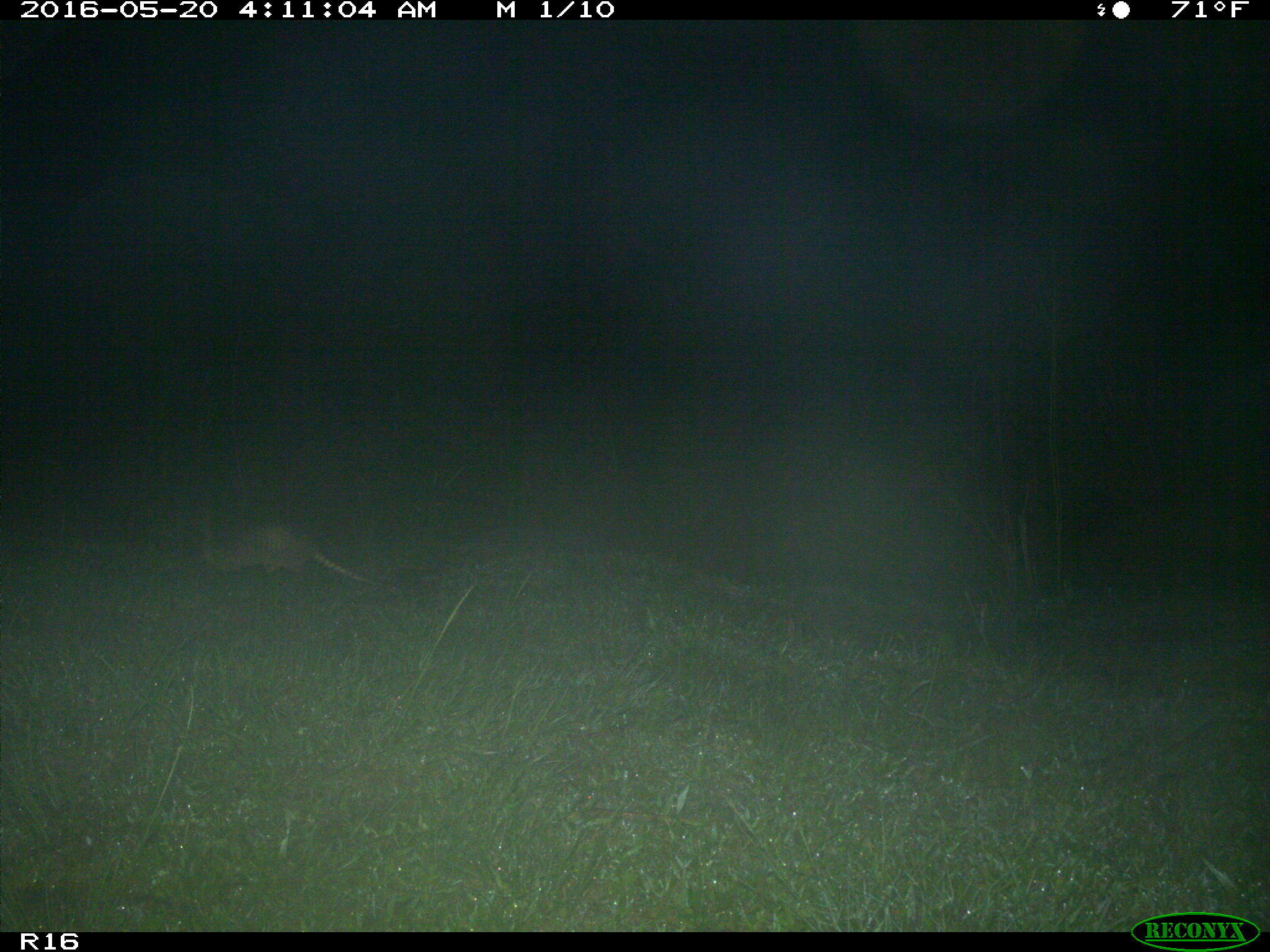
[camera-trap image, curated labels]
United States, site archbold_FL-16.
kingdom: Animalia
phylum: Chordata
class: Mammalia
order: Cingulata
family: Dasypodidae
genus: Dasypus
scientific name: Dasypus novemcinctus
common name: nine-banded armadillo